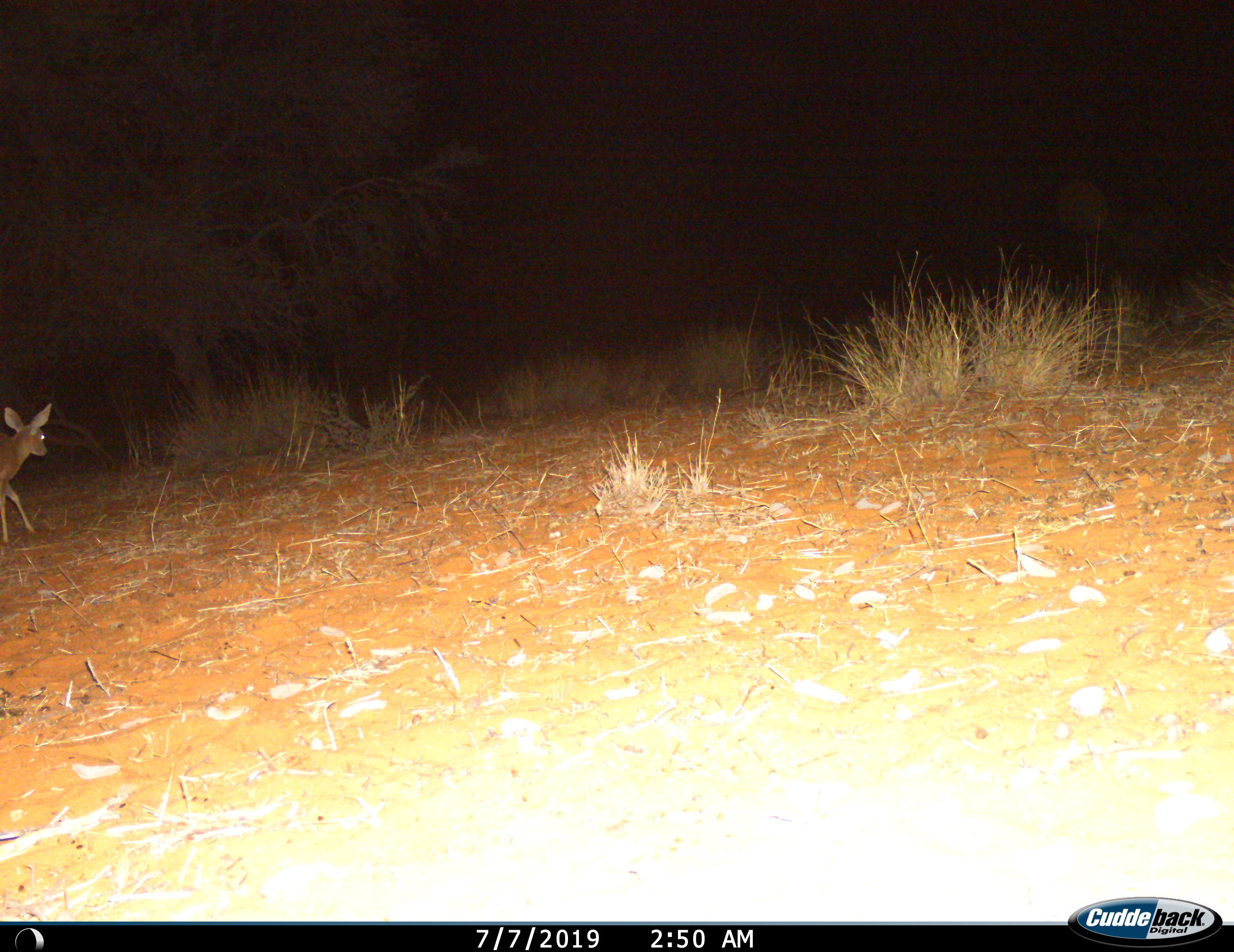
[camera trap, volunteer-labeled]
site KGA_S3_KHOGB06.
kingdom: Animalia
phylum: Chordata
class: Mammalia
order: Artiodactyla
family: Bovidae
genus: Raphicerus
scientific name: Raphicerus campestris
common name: steenbok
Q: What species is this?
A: Steenbok (Raphicerus campestris).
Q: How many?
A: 1.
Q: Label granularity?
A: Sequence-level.